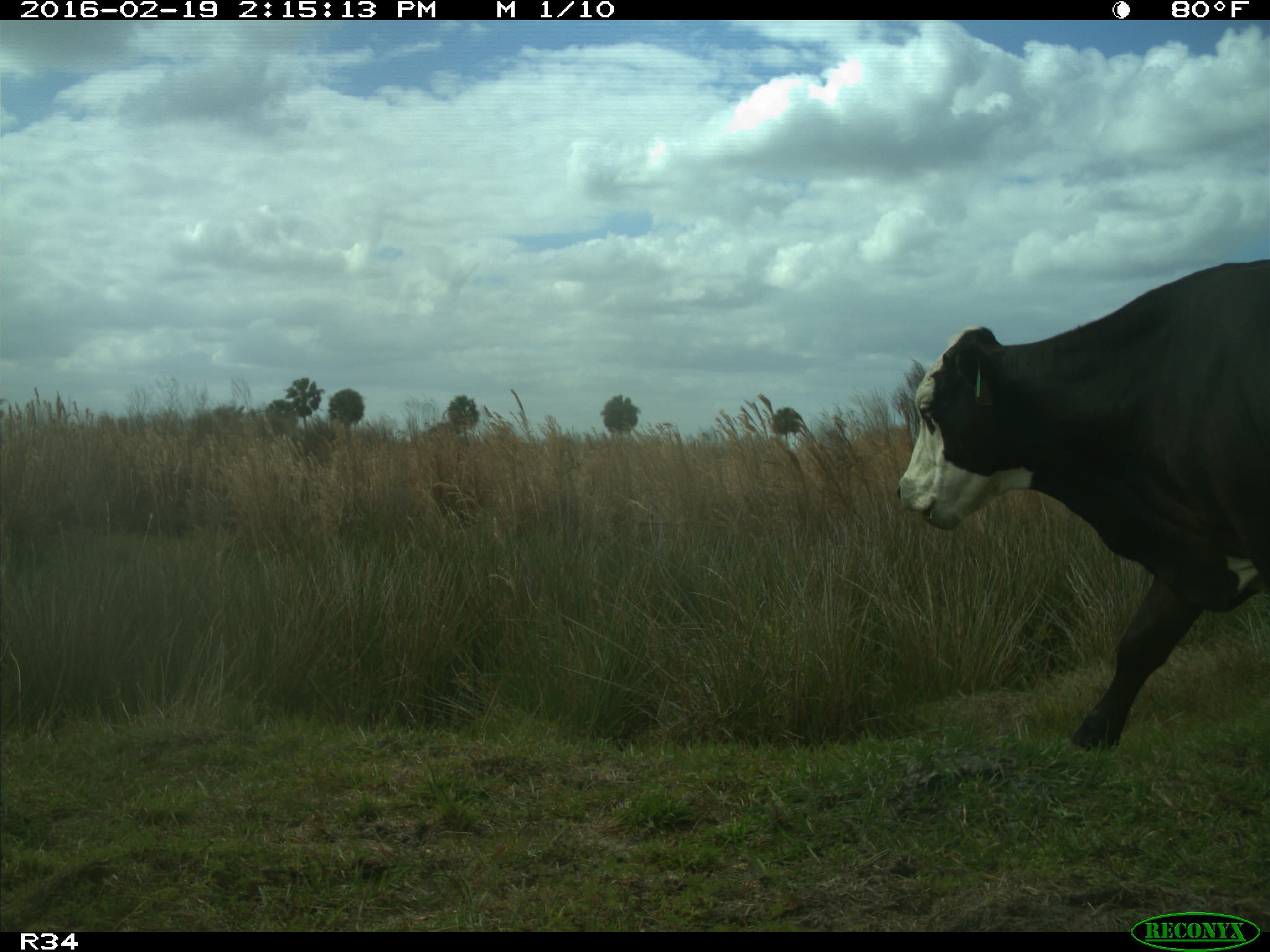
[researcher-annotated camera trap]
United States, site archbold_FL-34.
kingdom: Animalia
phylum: Chordata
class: Mammalia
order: Artiodactyla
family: Bovidae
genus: Bos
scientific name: Bos taurus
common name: domestic cow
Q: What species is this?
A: Bos taurus (domestic cow).